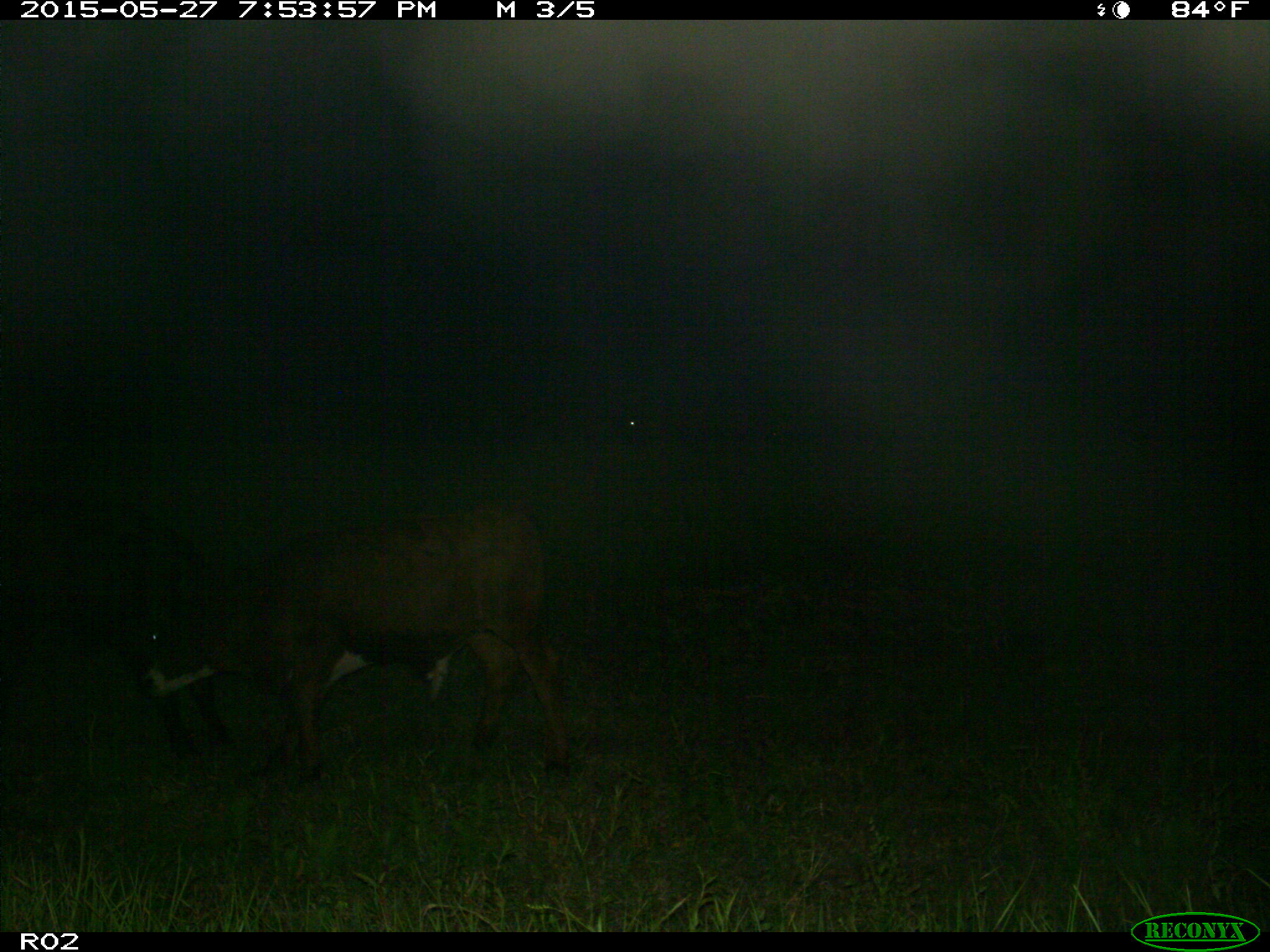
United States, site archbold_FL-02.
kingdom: Animalia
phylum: Chordata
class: Mammalia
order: Artiodactyla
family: Bovidae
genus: Bos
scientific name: Bos taurus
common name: domestic cow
Bos taurus (domestic cow).